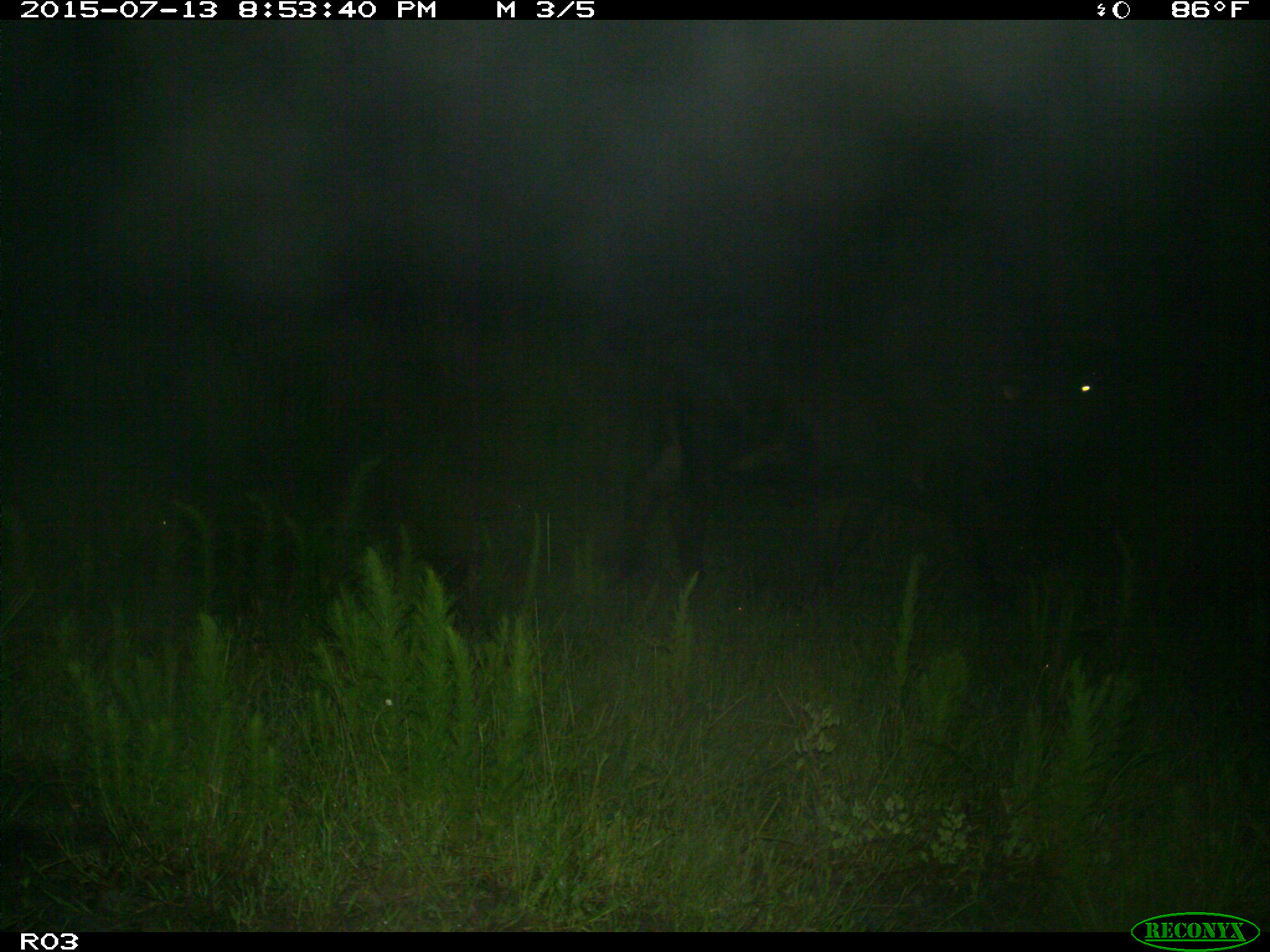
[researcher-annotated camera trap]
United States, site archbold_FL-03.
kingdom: Animalia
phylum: Chordata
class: Mammalia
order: Artiodactyla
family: Bovidae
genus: Bos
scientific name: Bos taurus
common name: domestic cow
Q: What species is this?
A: Bos taurus (domestic cow).